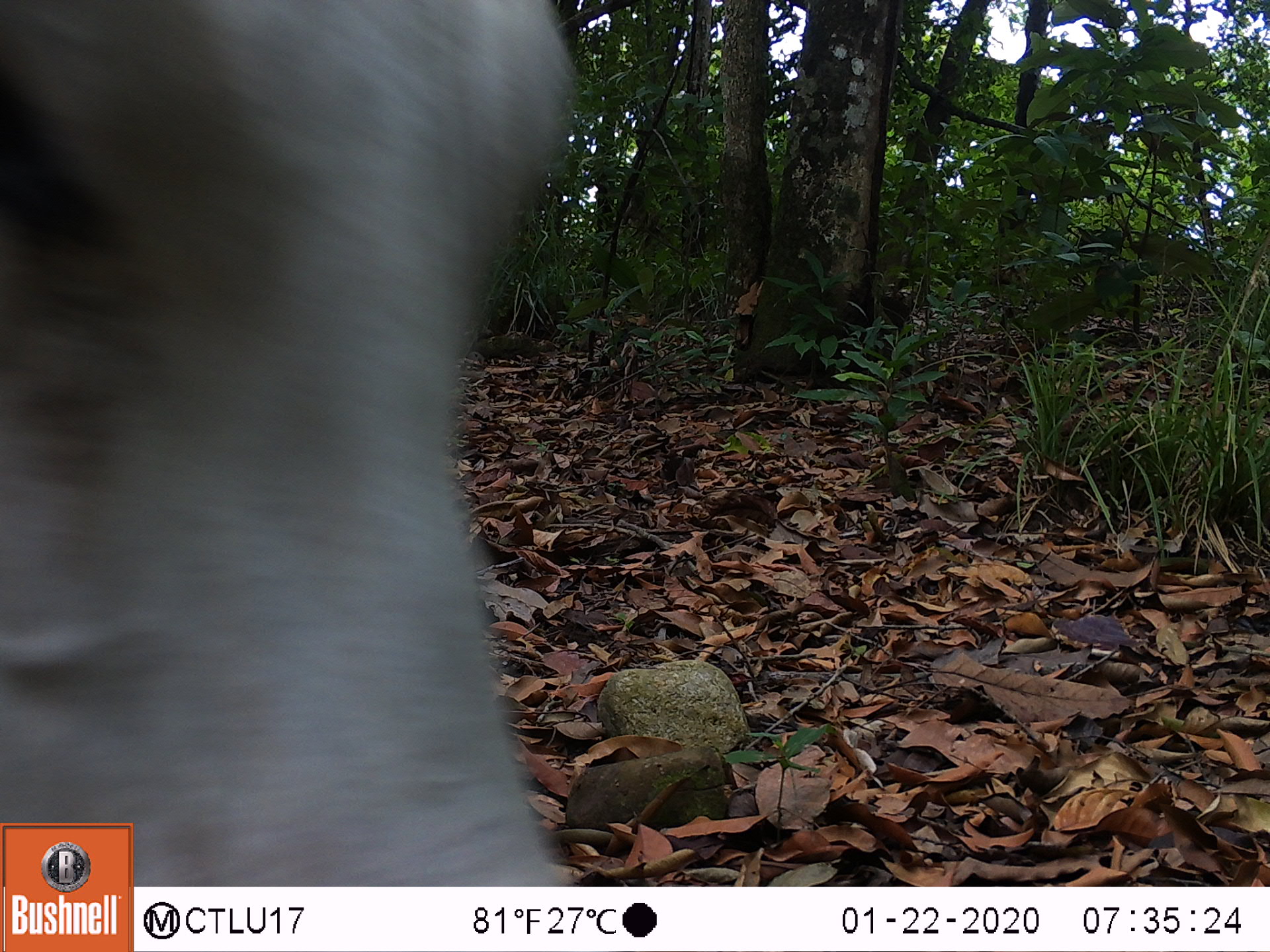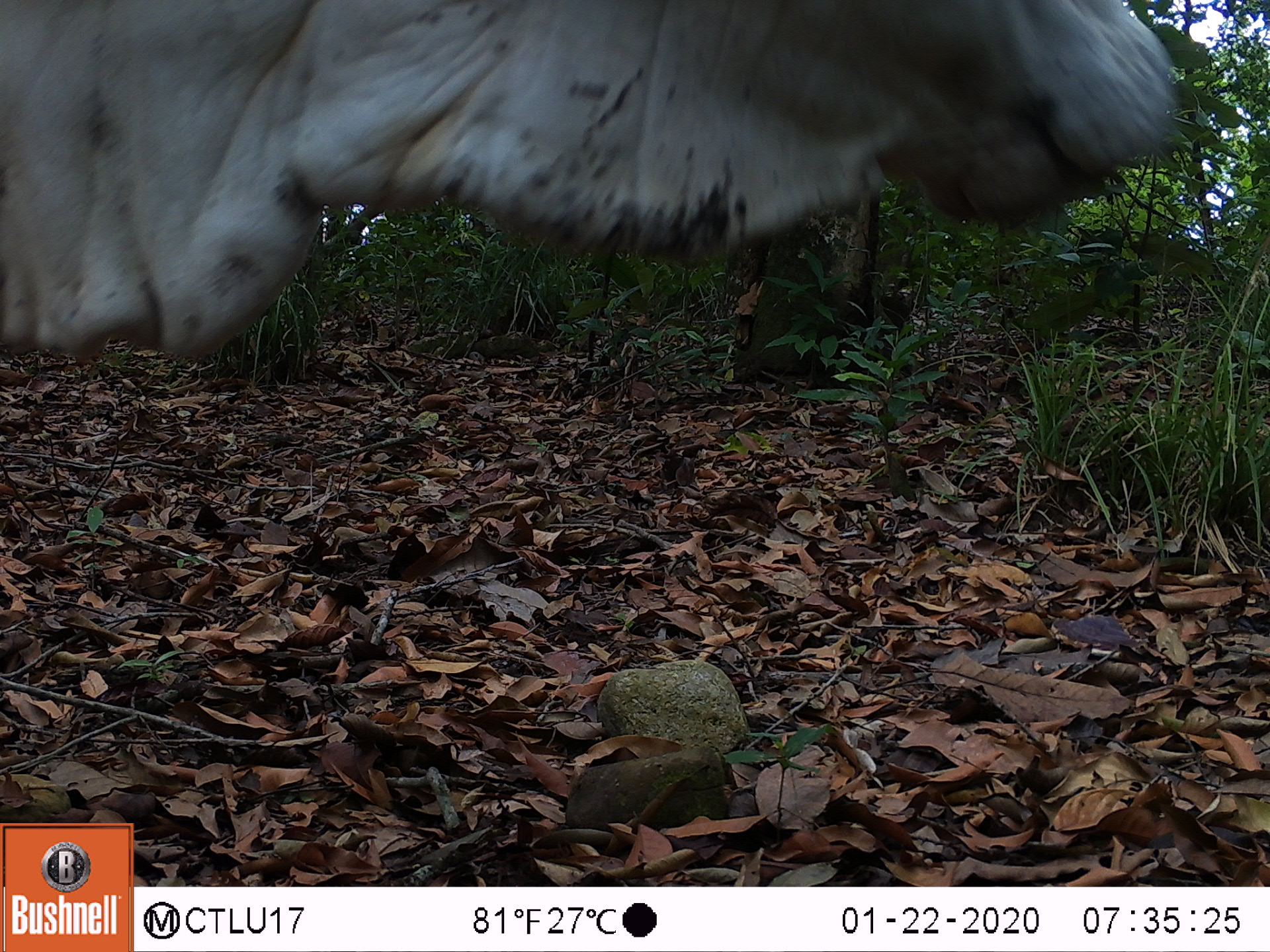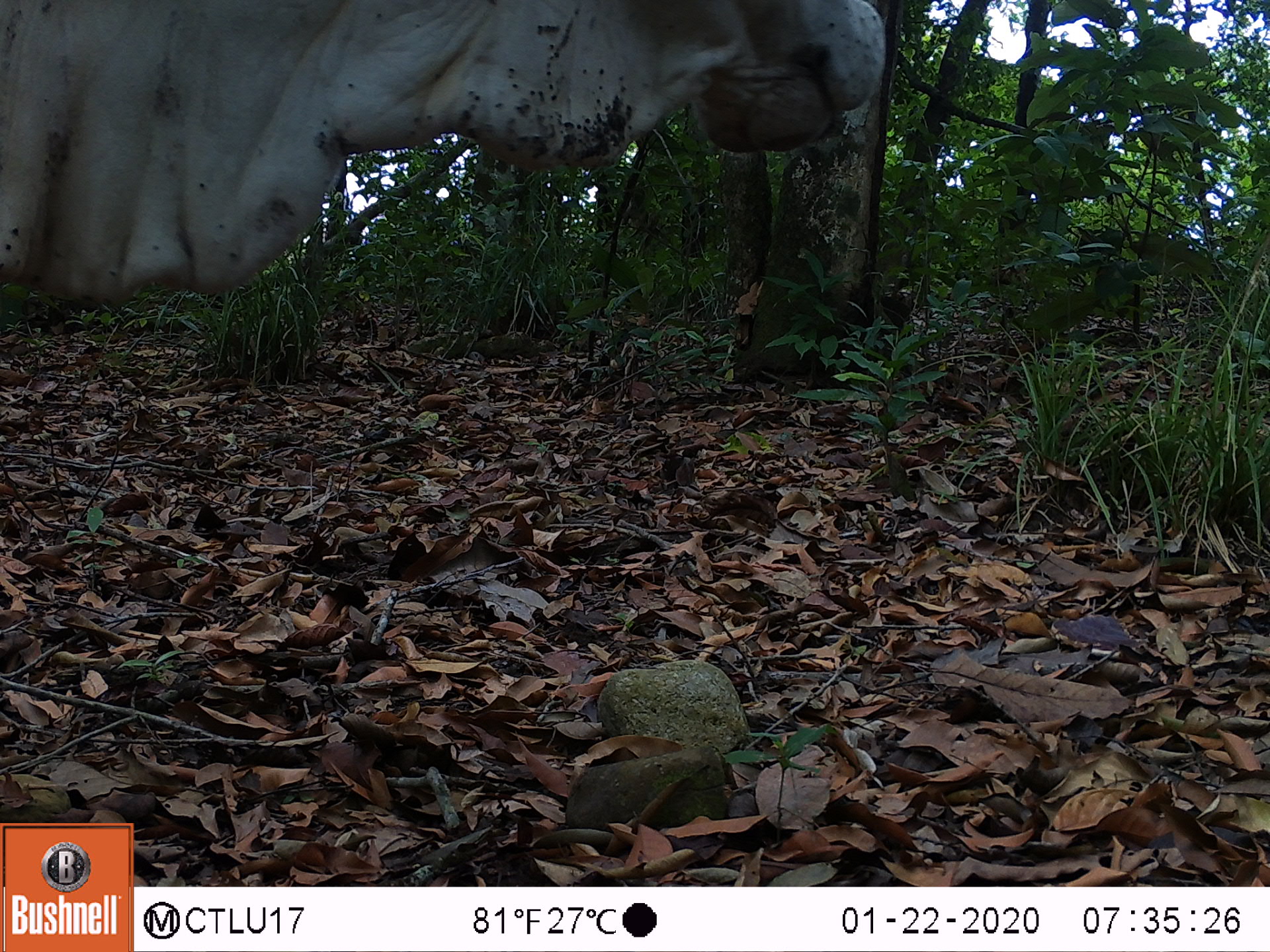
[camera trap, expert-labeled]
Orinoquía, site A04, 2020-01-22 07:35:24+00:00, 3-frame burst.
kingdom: Animalia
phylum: Chordata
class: Mammalia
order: Artiodactyla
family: Bovidae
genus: Bos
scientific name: Bos taurus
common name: cow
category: cattle